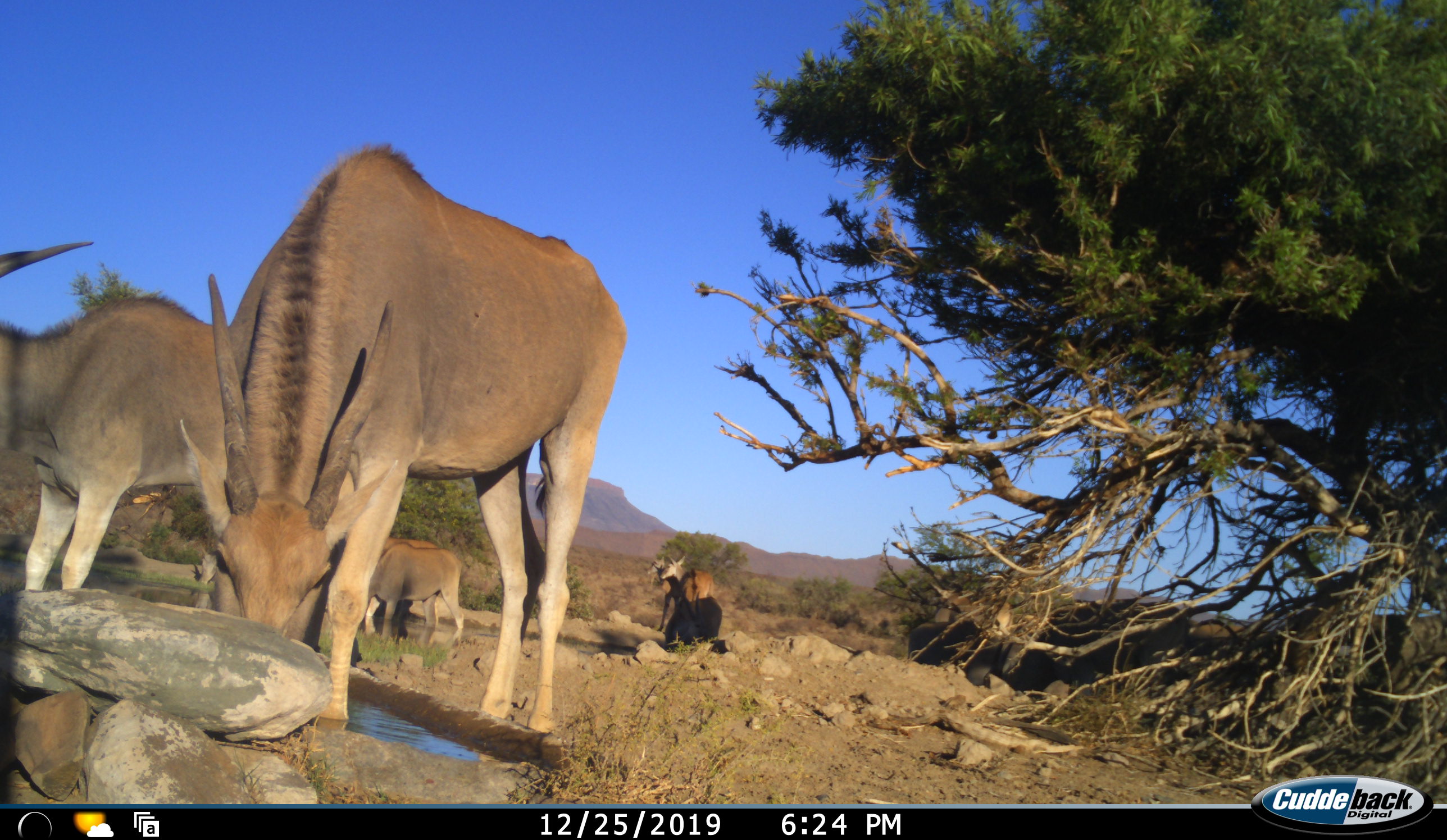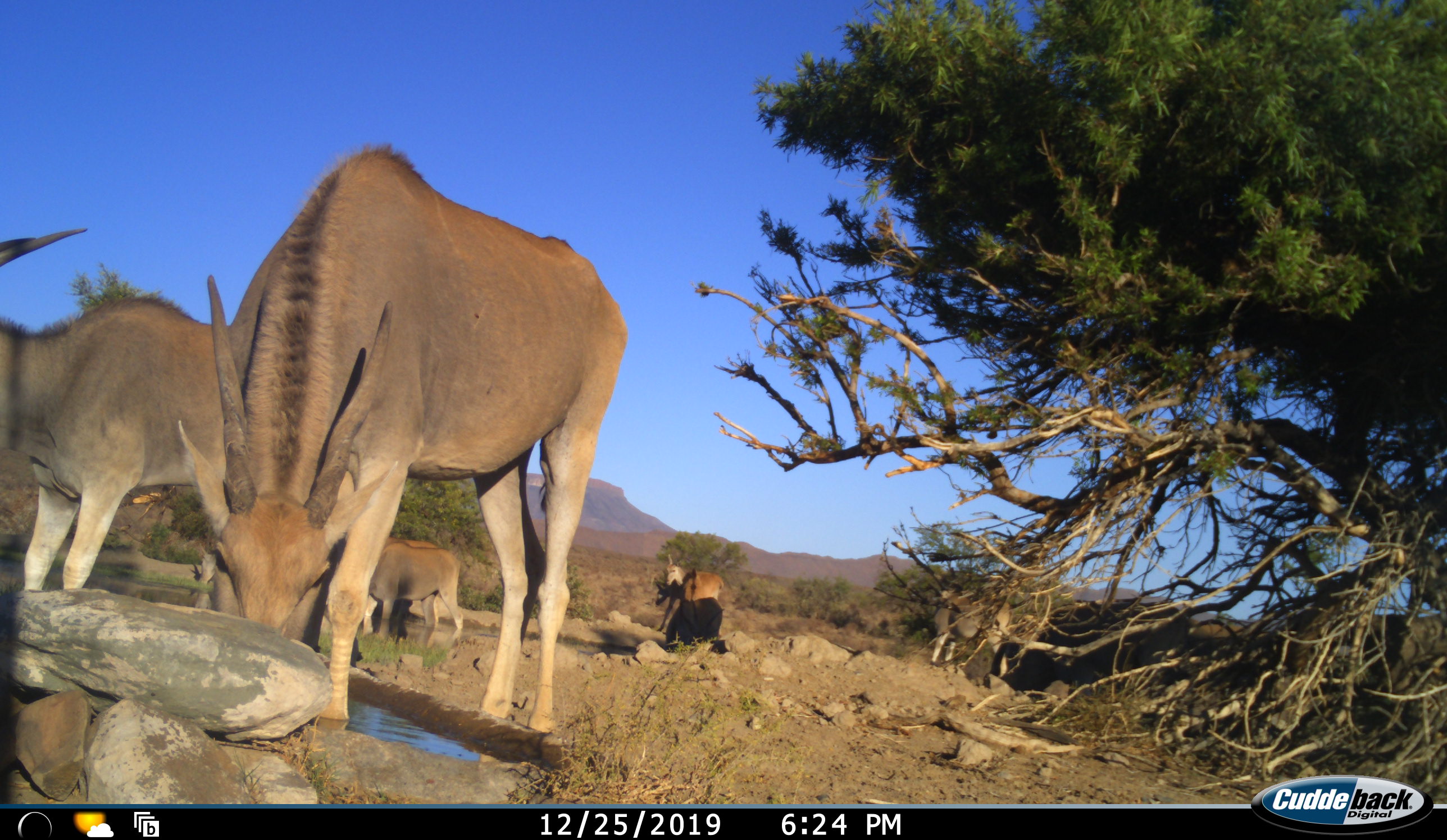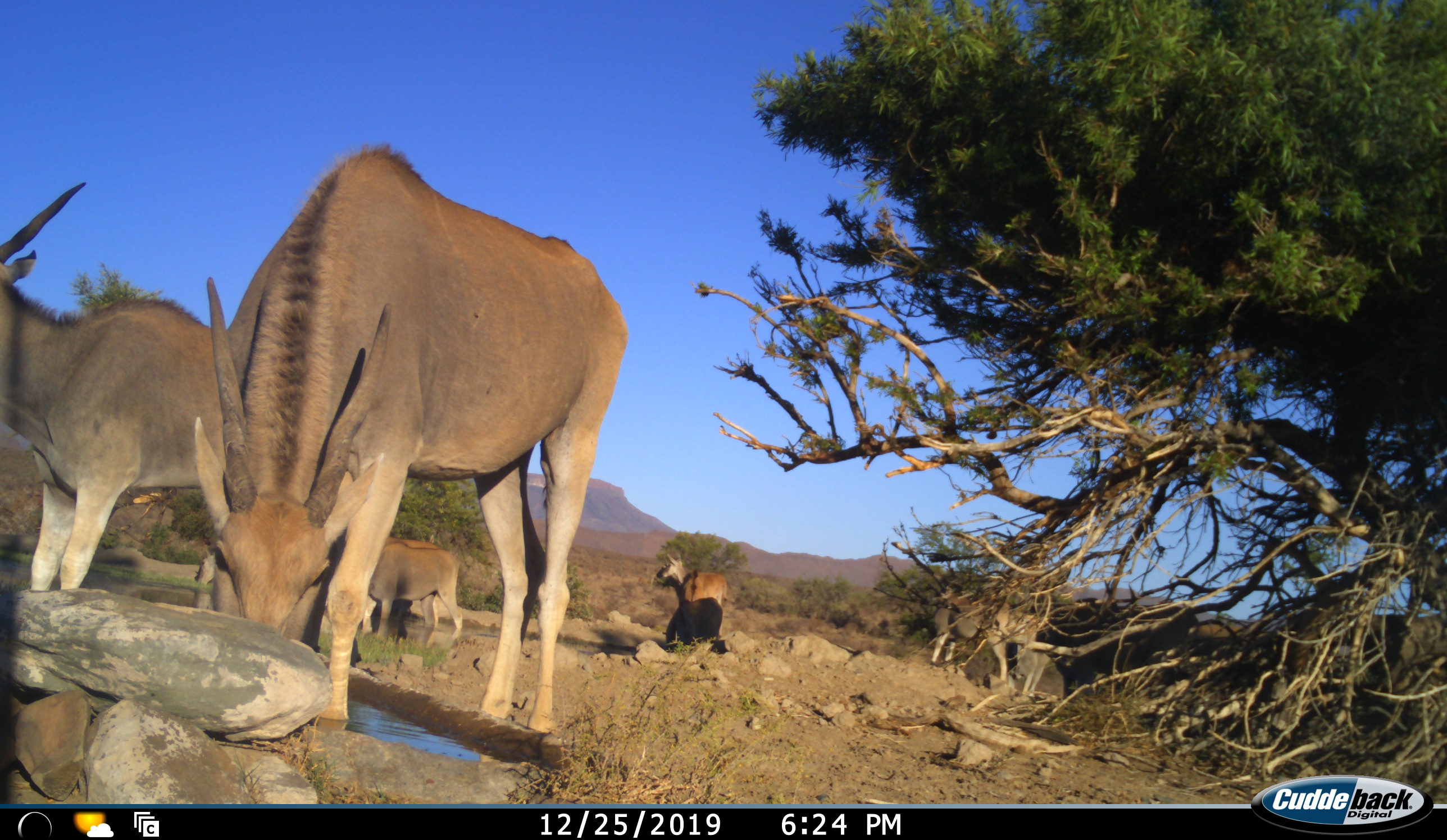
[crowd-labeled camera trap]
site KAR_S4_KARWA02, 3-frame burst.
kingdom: Animalia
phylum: Chordata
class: Mammalia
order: Artiodactyla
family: Bovidae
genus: Tragelaphus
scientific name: Tragelaphus oryx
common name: eland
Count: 8.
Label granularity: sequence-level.